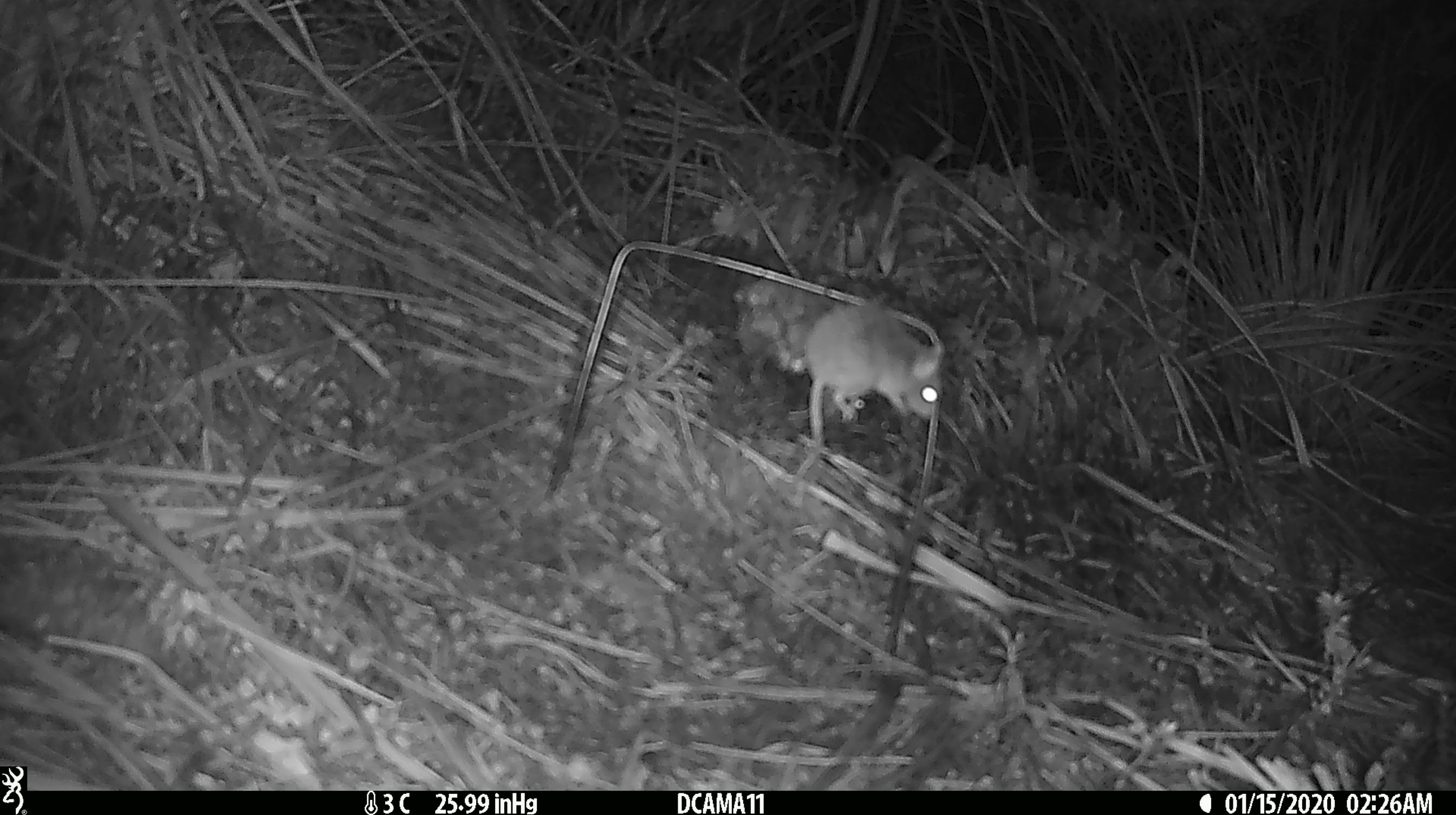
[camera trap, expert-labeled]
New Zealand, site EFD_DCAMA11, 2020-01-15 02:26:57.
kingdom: Animalia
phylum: Chordata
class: Mammalia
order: Rodentia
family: Muridae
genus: Mus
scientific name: Mus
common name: mouse